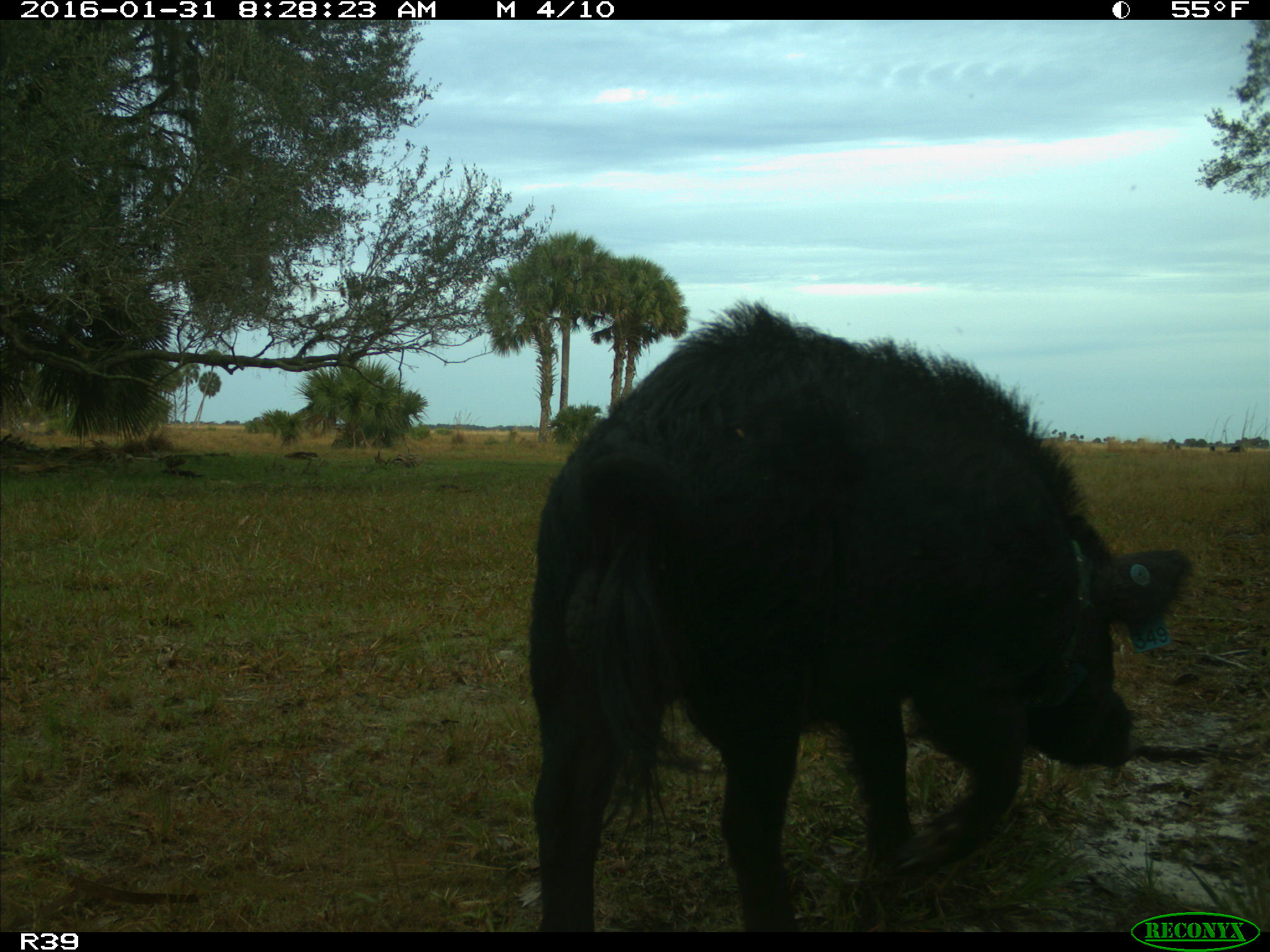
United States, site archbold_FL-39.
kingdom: Animalia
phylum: Chordata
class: Mammalia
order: Artiodactyla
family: Suidae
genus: Sus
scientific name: Sus scrofa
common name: wild boar